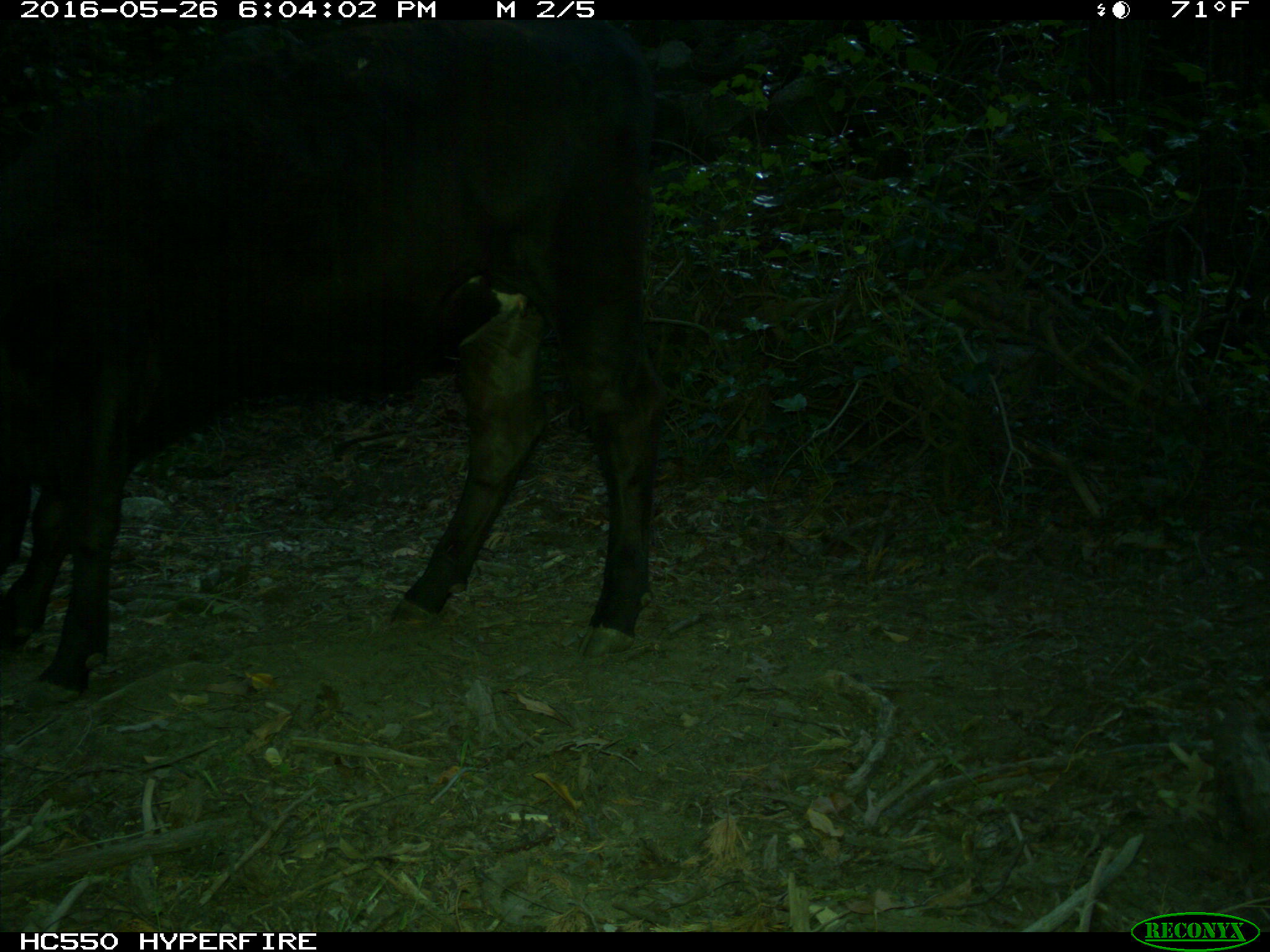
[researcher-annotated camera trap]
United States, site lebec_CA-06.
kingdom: Animalia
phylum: Chordata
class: Mammalia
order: Artiodactyla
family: Bovidae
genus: Bos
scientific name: Bos taurus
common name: domestic cow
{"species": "Bos taurus (domestic cow)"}